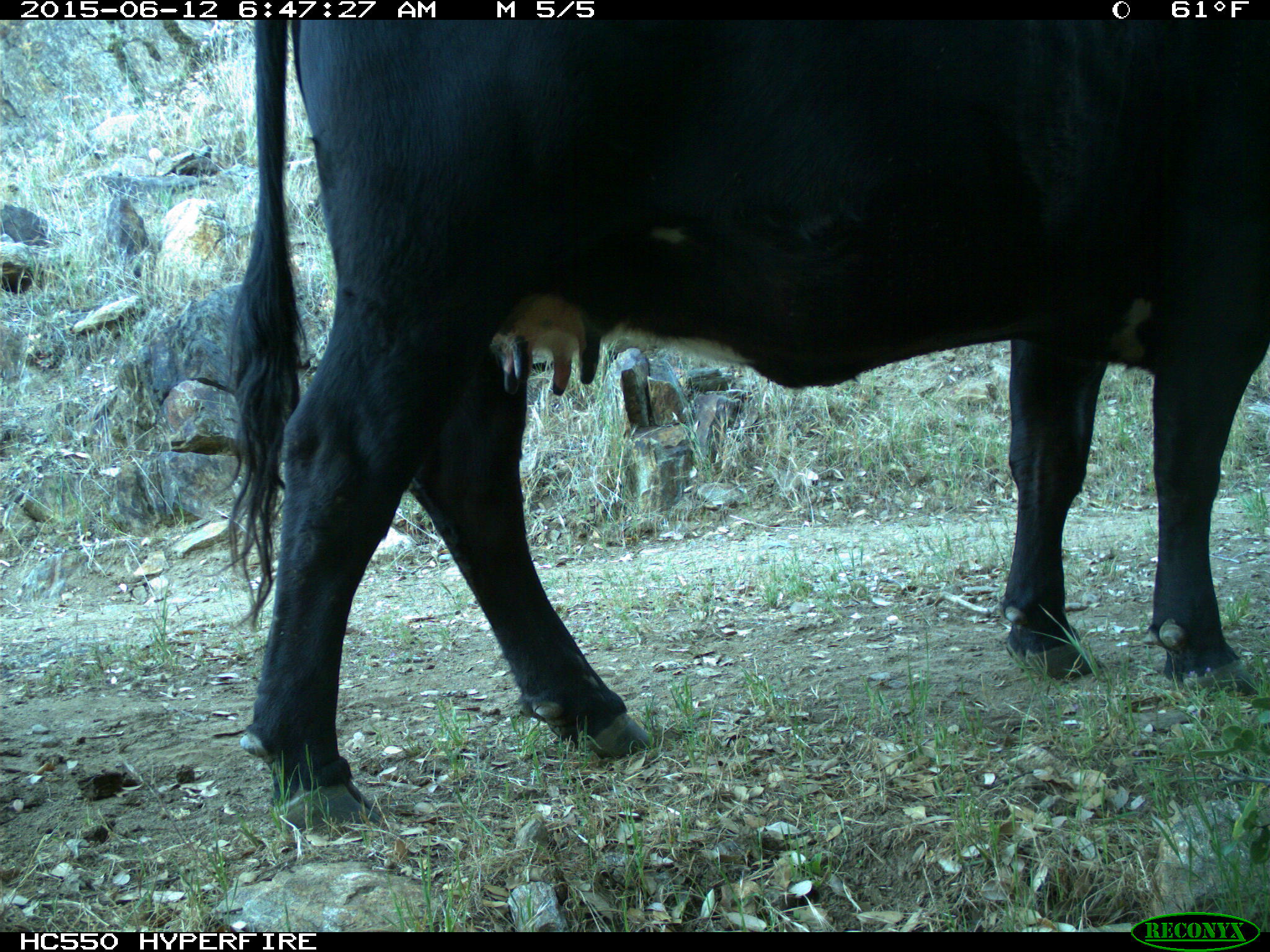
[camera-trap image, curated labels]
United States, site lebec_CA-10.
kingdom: Animalia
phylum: Chordata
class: Mammalia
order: Artiodactyla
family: Bovidae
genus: Bos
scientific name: Bos taurus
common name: domestic cow